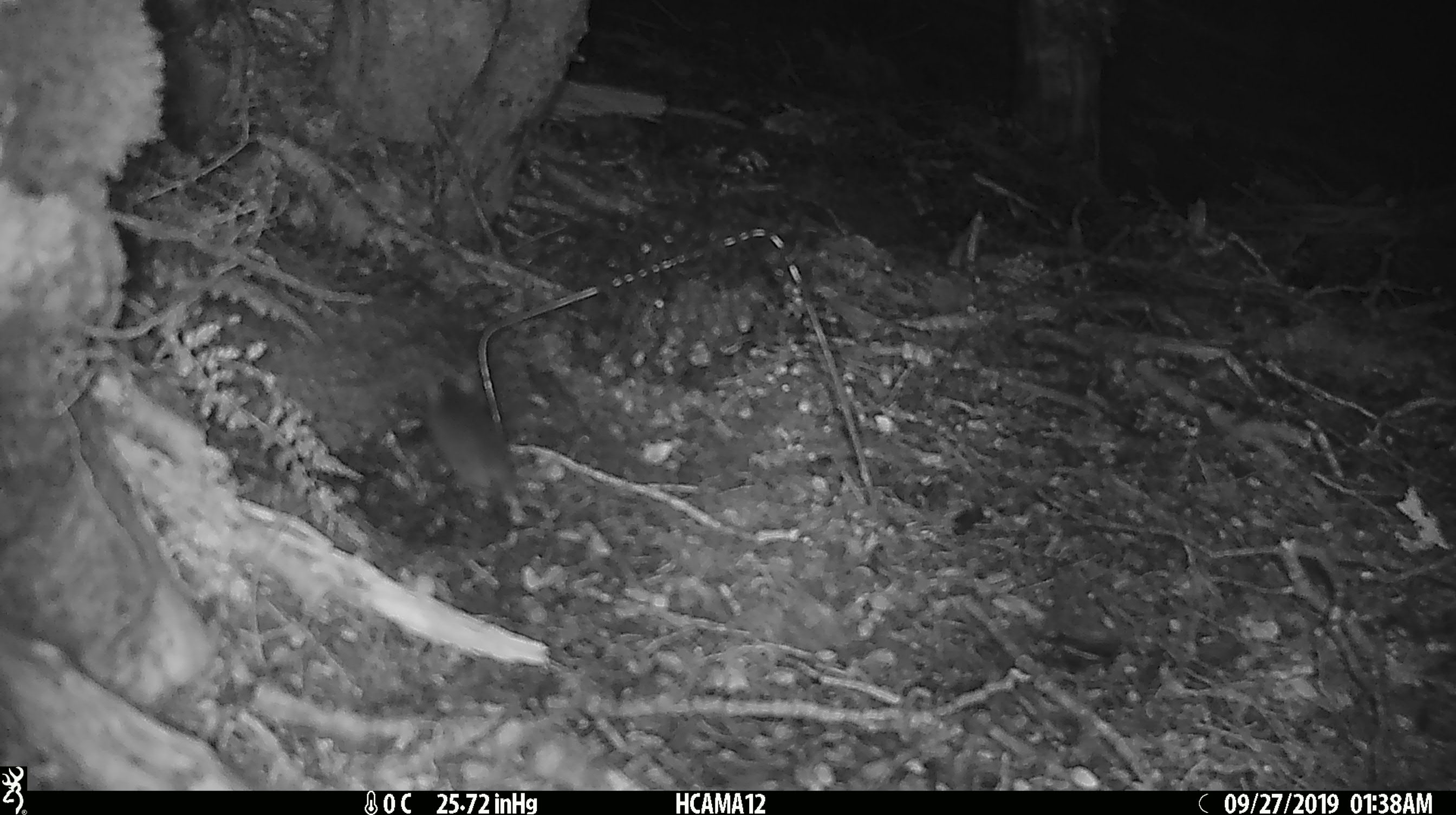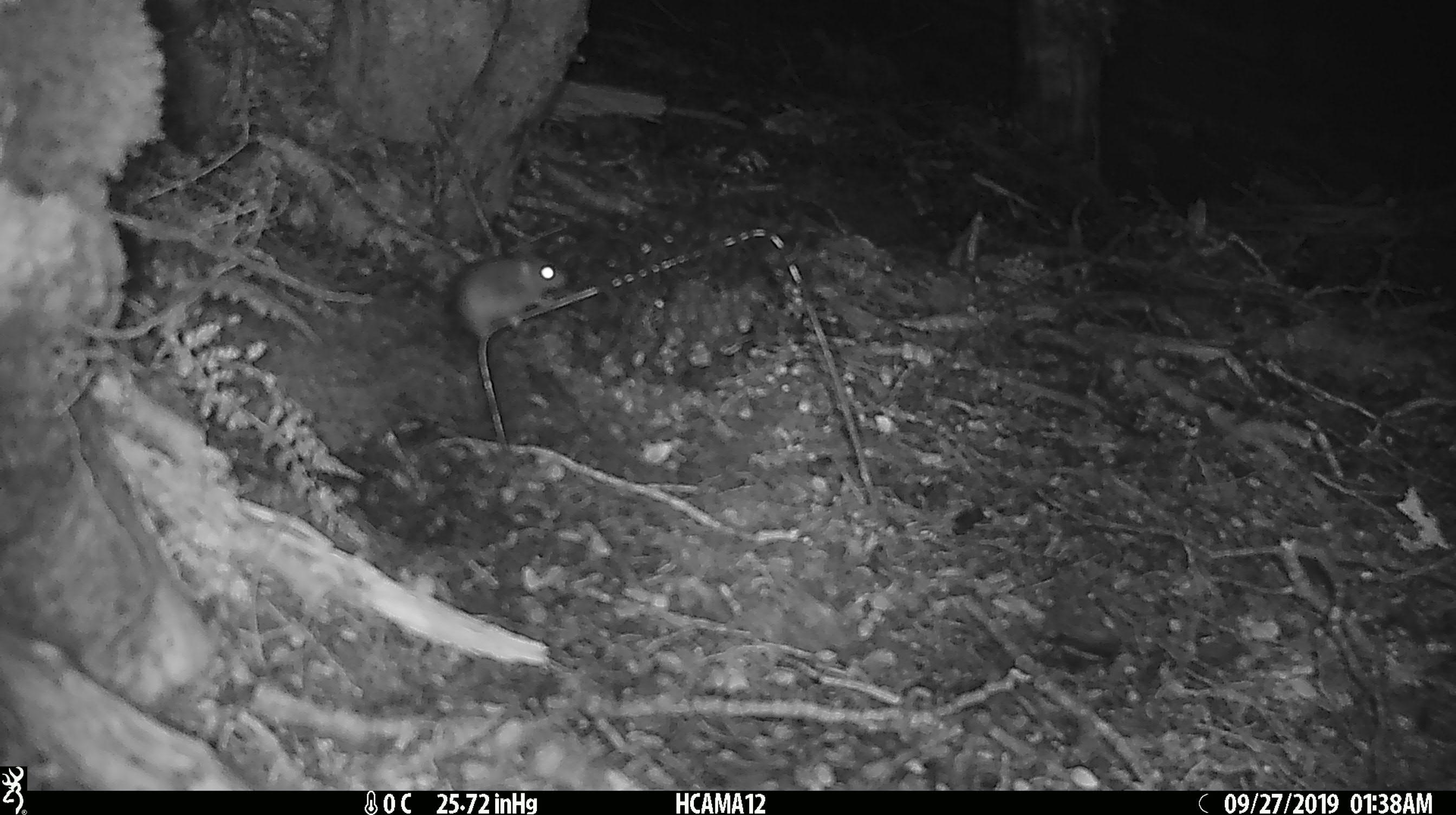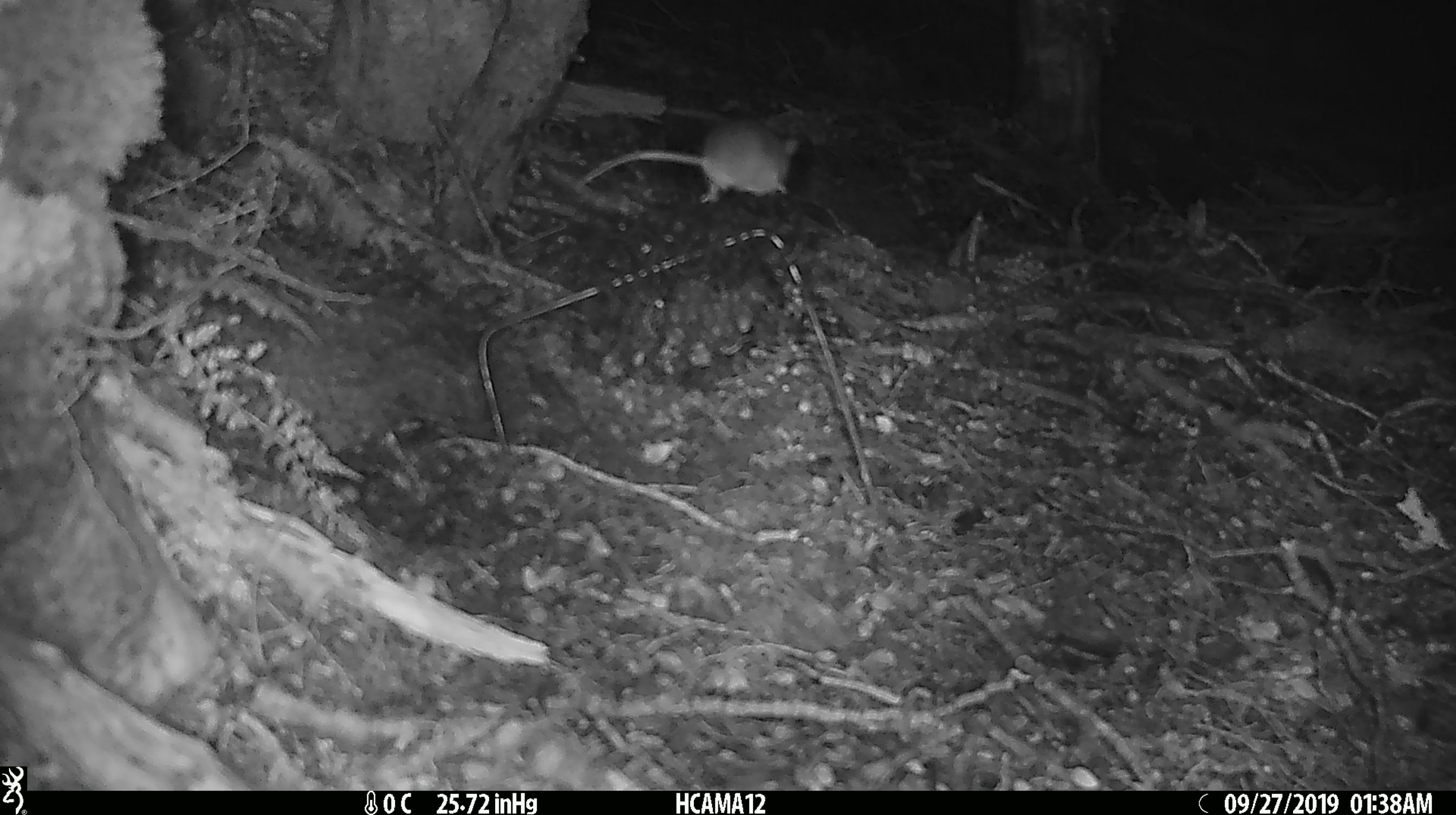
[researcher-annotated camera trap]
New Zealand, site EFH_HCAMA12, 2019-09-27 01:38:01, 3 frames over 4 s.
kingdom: Animalia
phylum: Chordata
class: Mammalia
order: Rodentia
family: Muridae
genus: Rattus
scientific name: Rattus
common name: rat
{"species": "rat (Rattus)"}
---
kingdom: Animalia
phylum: Chordata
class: Mammalia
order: Rodentia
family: Muridae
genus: Mus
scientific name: Mus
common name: mouse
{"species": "mouse (Mus)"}